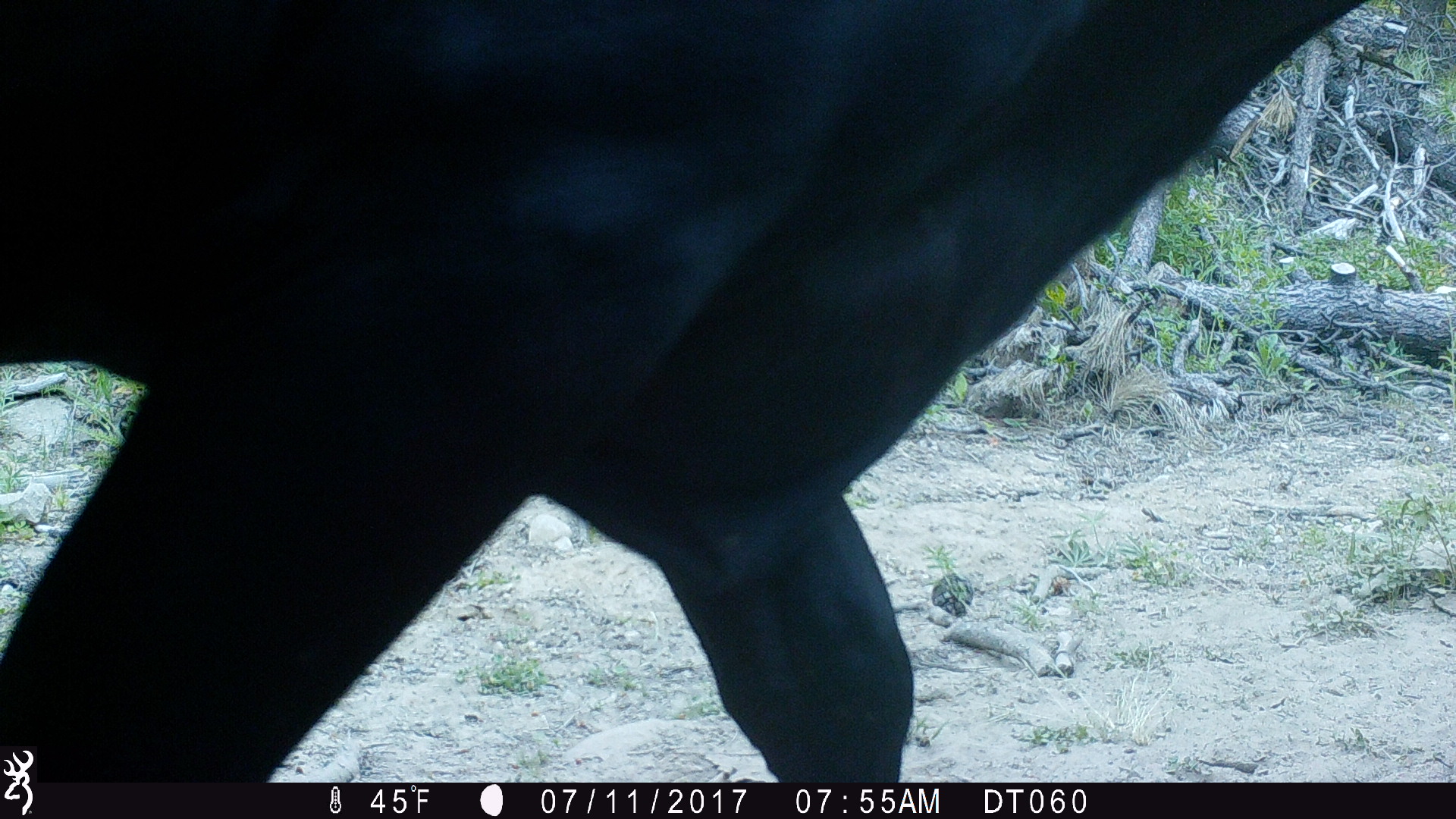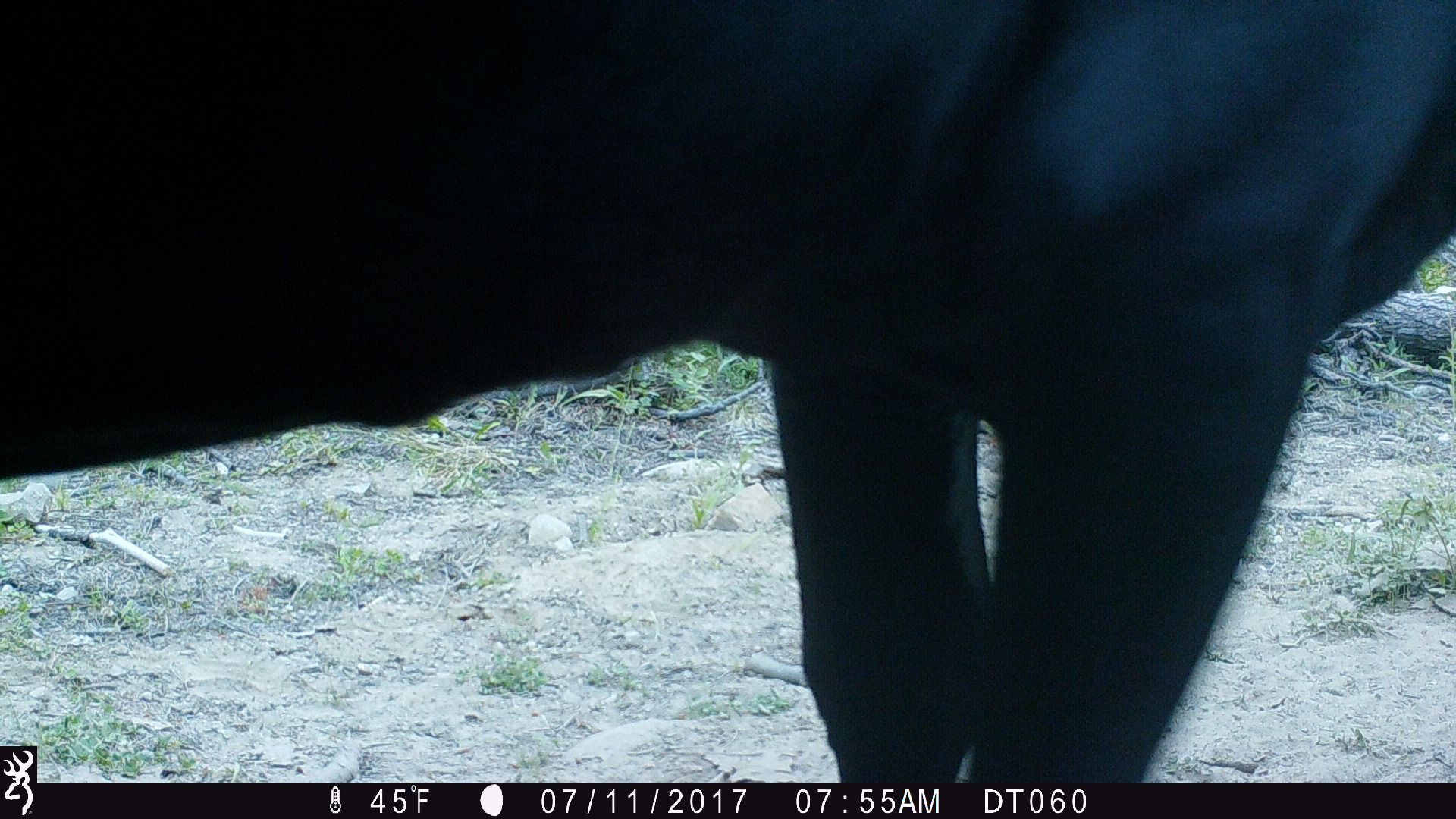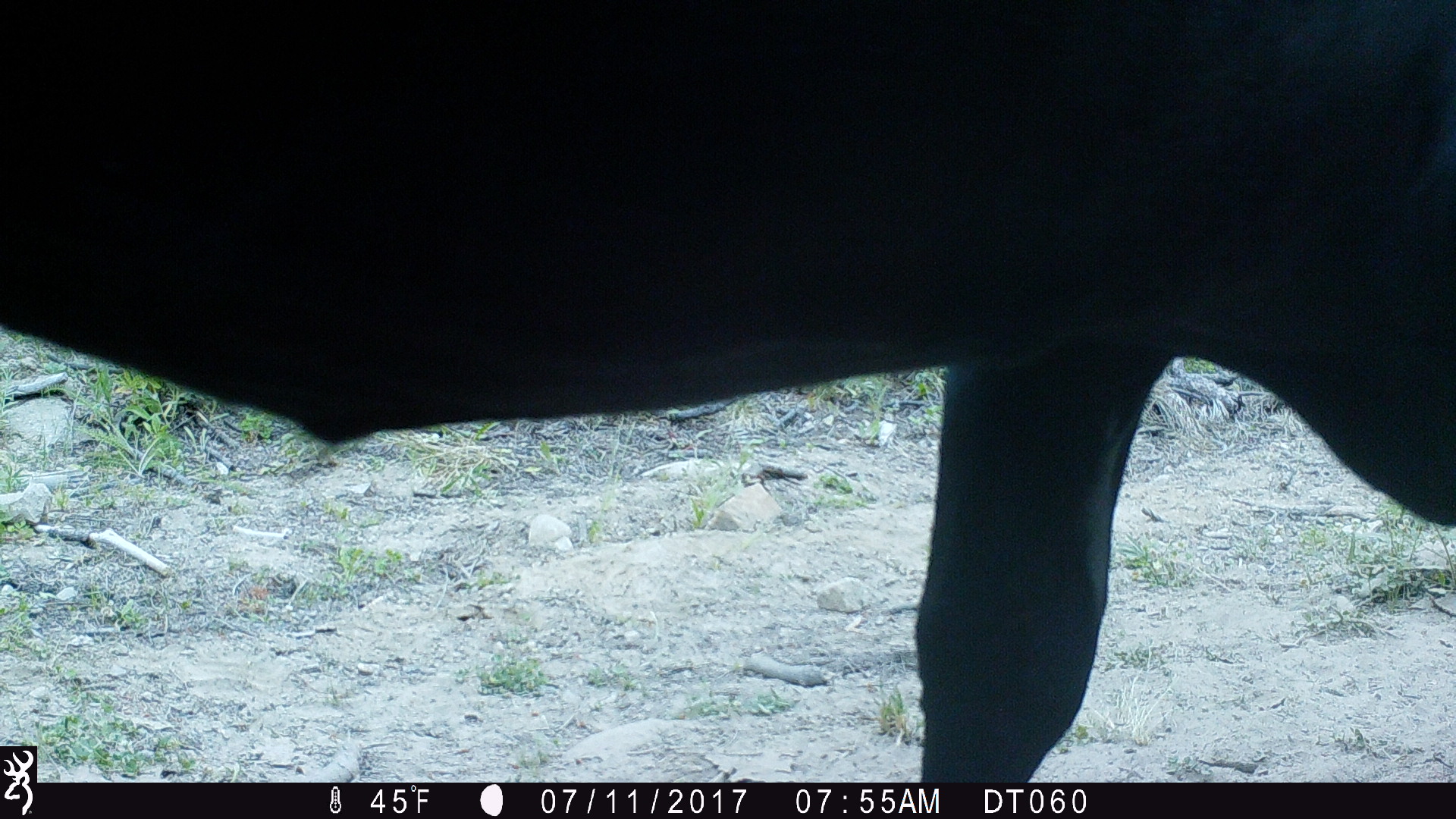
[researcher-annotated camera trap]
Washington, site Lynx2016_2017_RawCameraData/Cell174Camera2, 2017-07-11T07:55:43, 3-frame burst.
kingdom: Animalia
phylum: Chordata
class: Mammalia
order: Artiodactyla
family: Bovidae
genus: Bos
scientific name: Bos taurus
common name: domestic cattle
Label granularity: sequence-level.